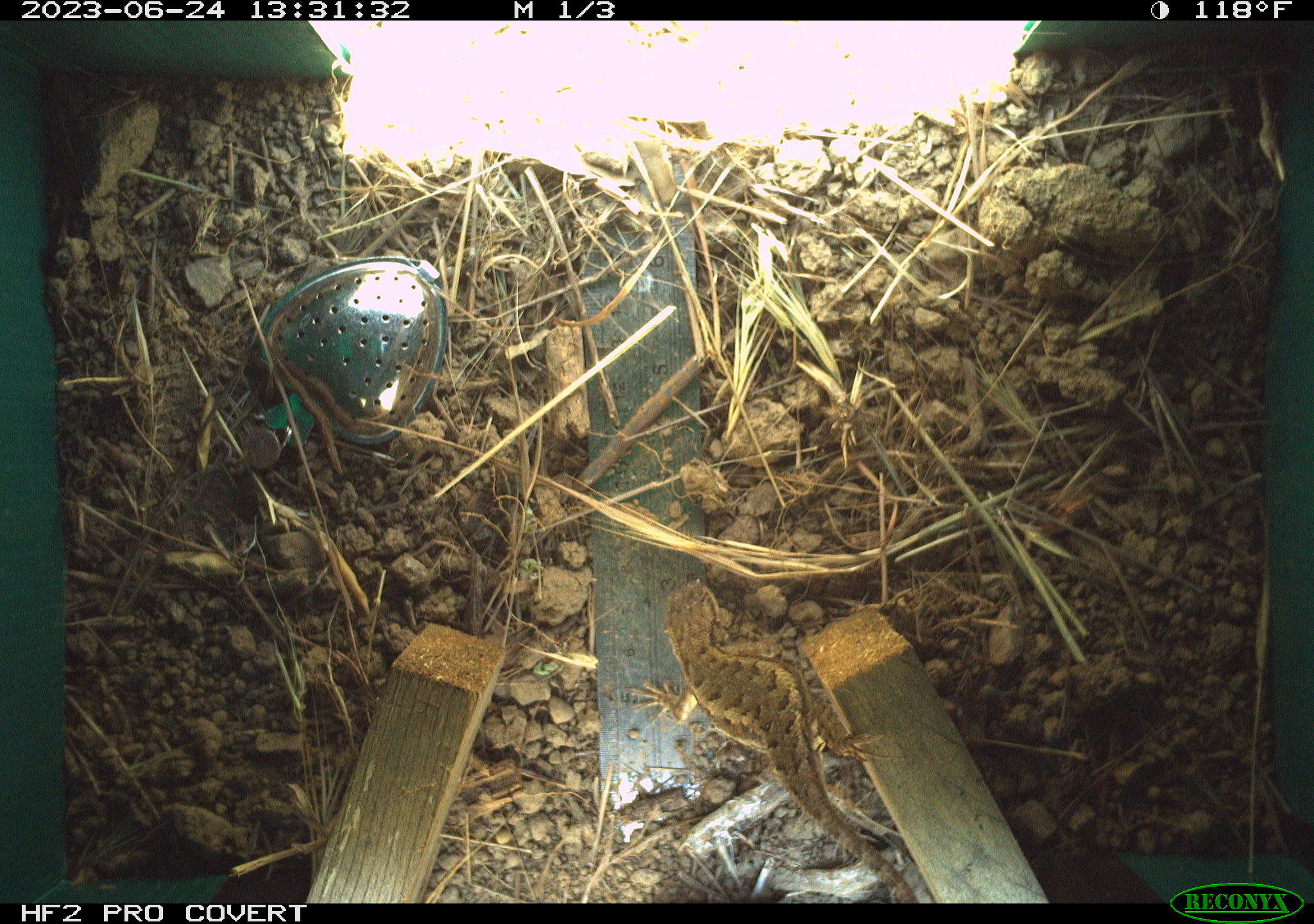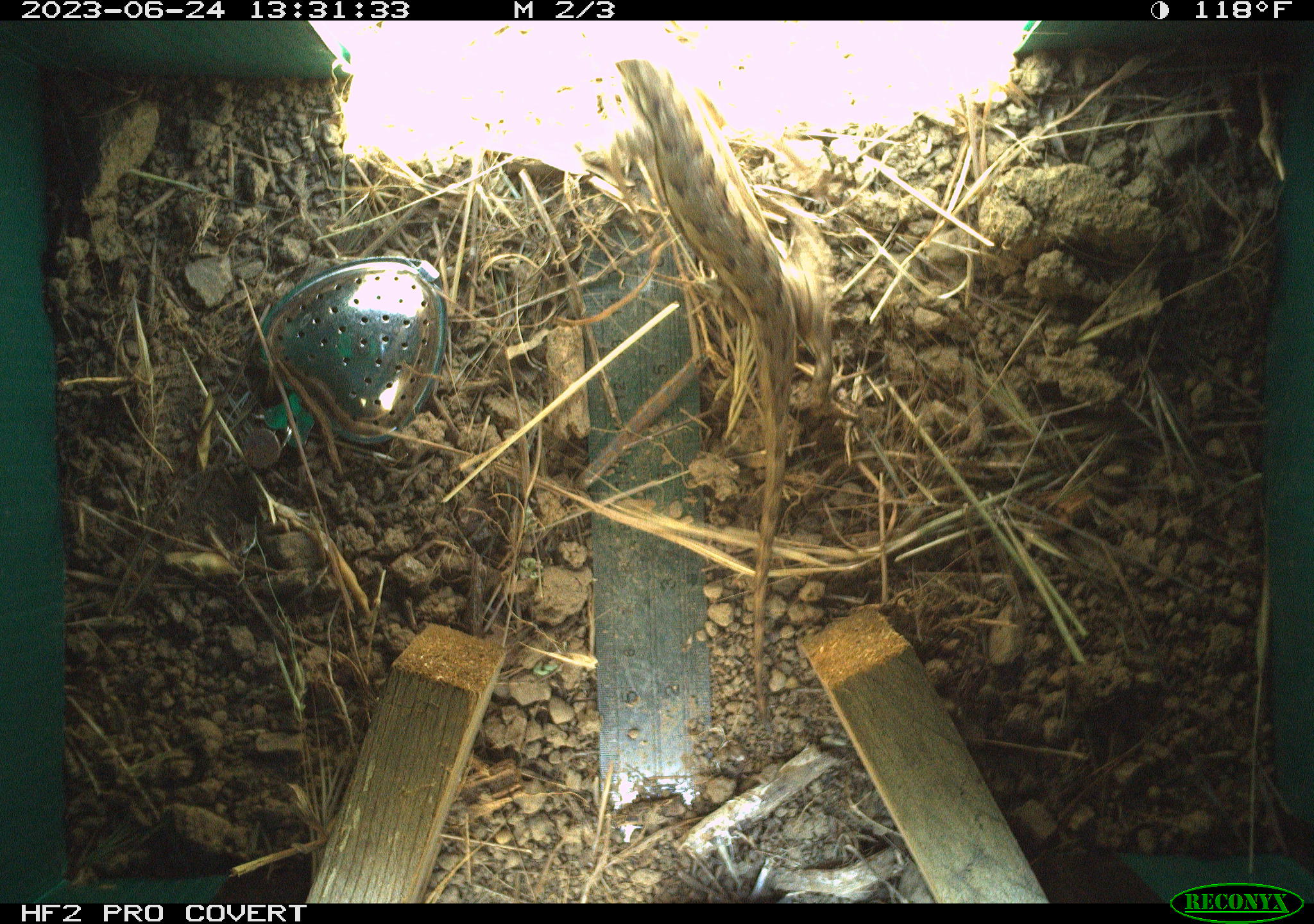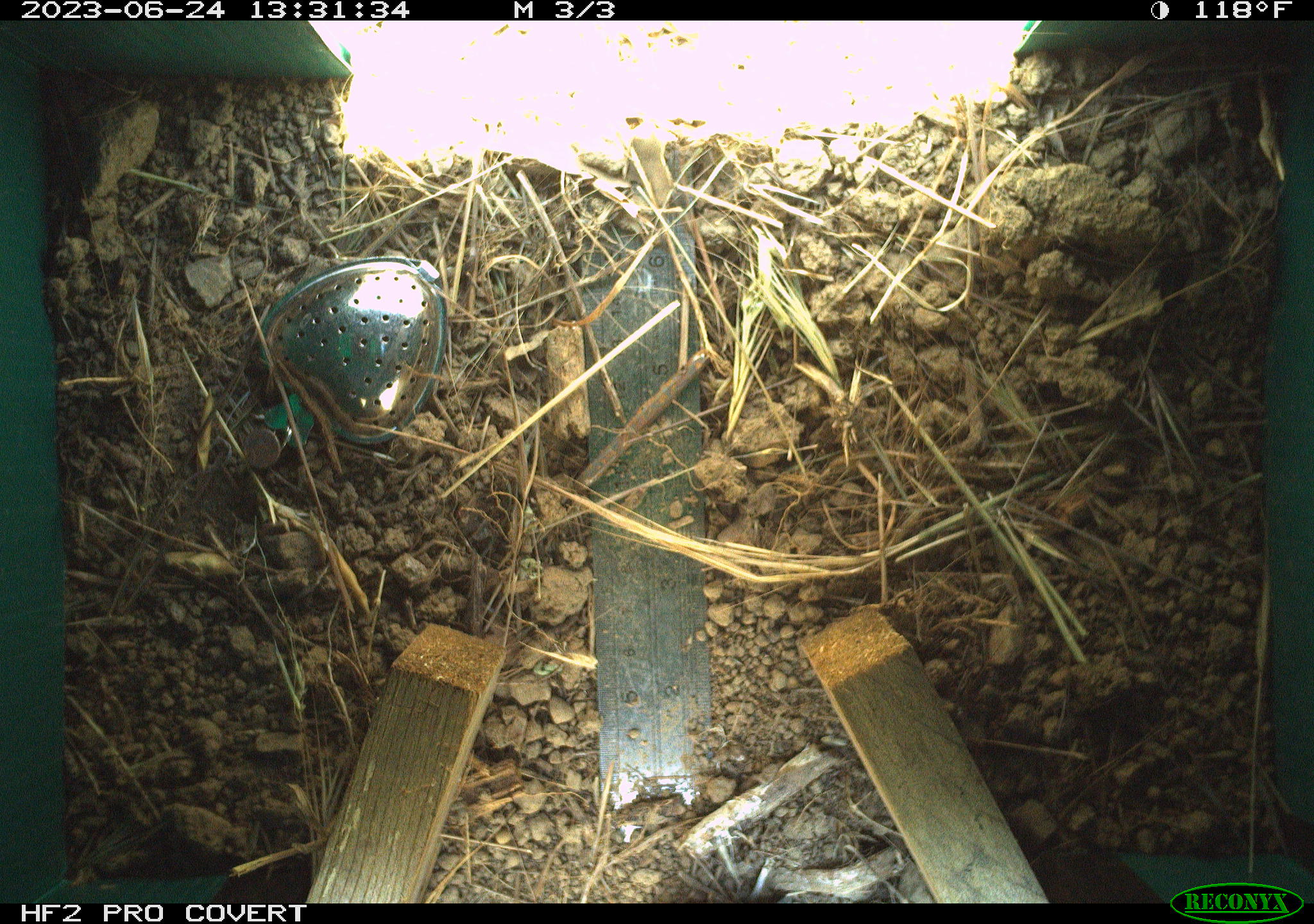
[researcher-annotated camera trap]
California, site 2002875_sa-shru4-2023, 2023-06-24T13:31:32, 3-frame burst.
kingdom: Animalia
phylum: Chordata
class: Reptilia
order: Squamata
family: Phrynosomatidae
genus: Sceloporus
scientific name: Sceloporus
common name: spiny lizards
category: sceloporus species